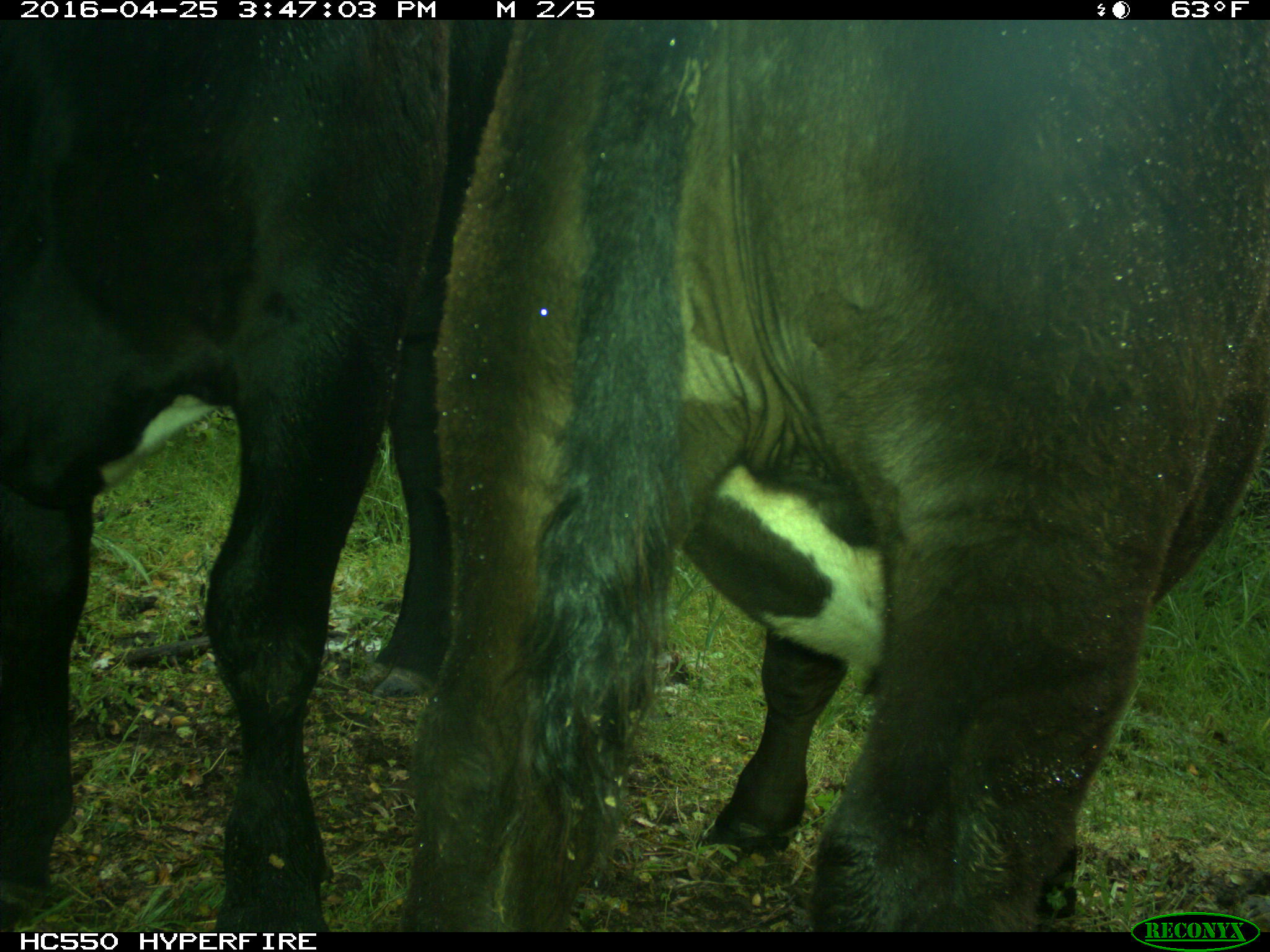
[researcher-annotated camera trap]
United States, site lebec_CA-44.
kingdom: Animalia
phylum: Chordata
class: Mammalia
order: Artiodactyla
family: Bovidae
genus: Bos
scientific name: Bos taurus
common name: domestic cow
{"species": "Bos taurus (domestic cow)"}